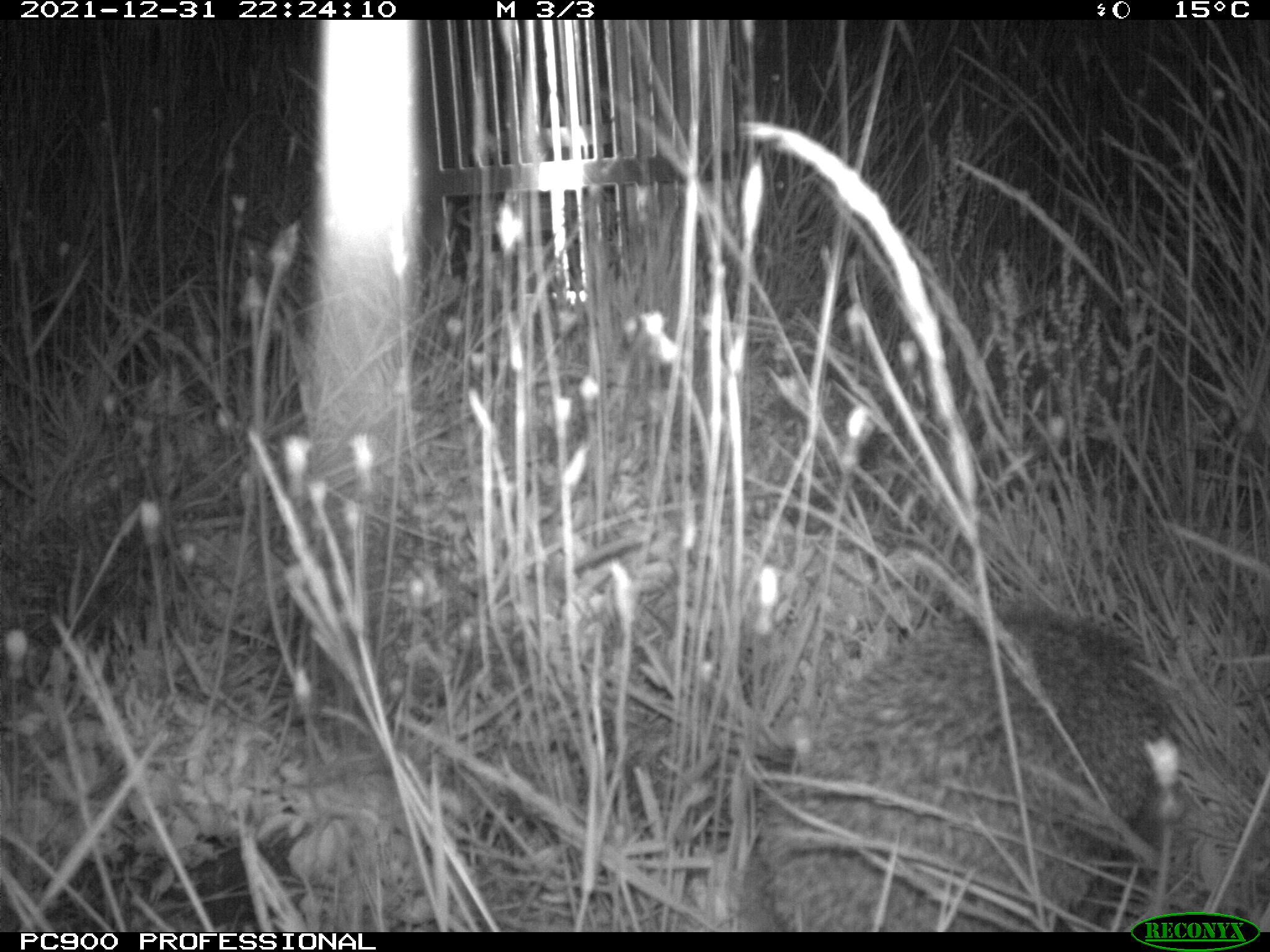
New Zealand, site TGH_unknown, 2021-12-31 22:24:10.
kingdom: Animalia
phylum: Chordata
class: Mammalia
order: Eulipotyphla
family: Erinaceidae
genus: Erinaceus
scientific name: Erinaceus europaeus europaeus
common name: european hedgehog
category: hedgehog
Hedgehog (european hedgehog) (Erinaceus europaeus europaeus).